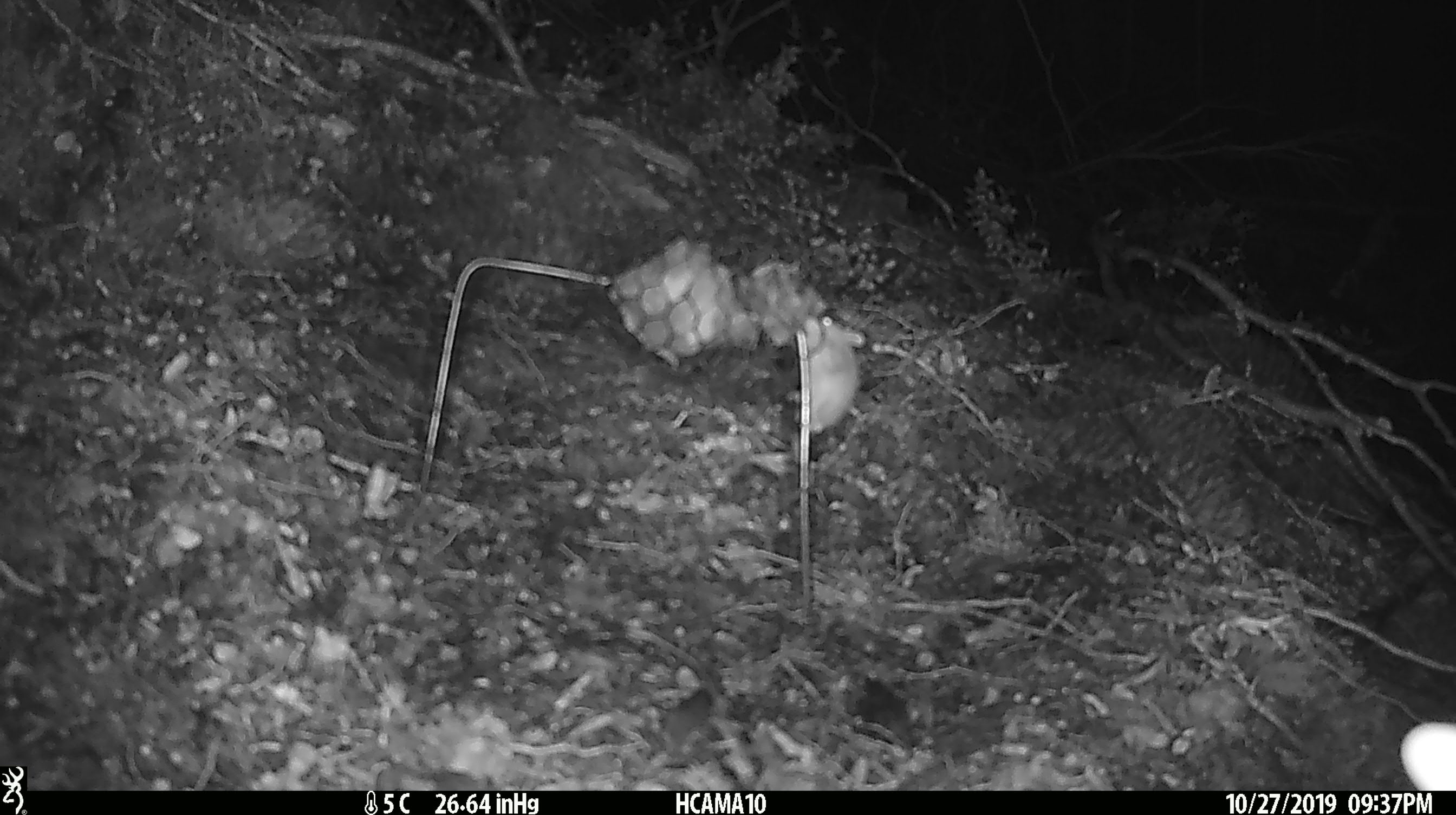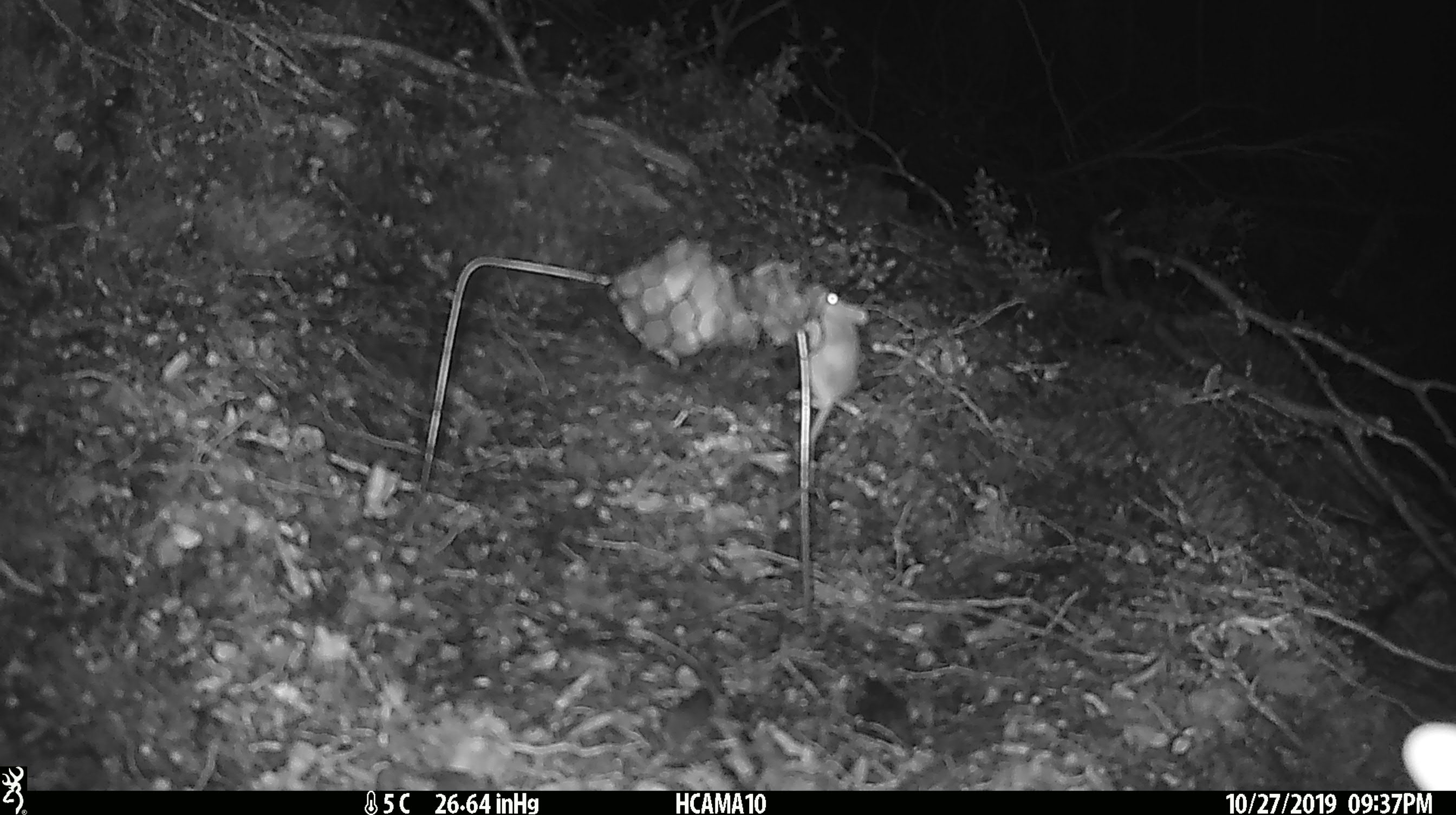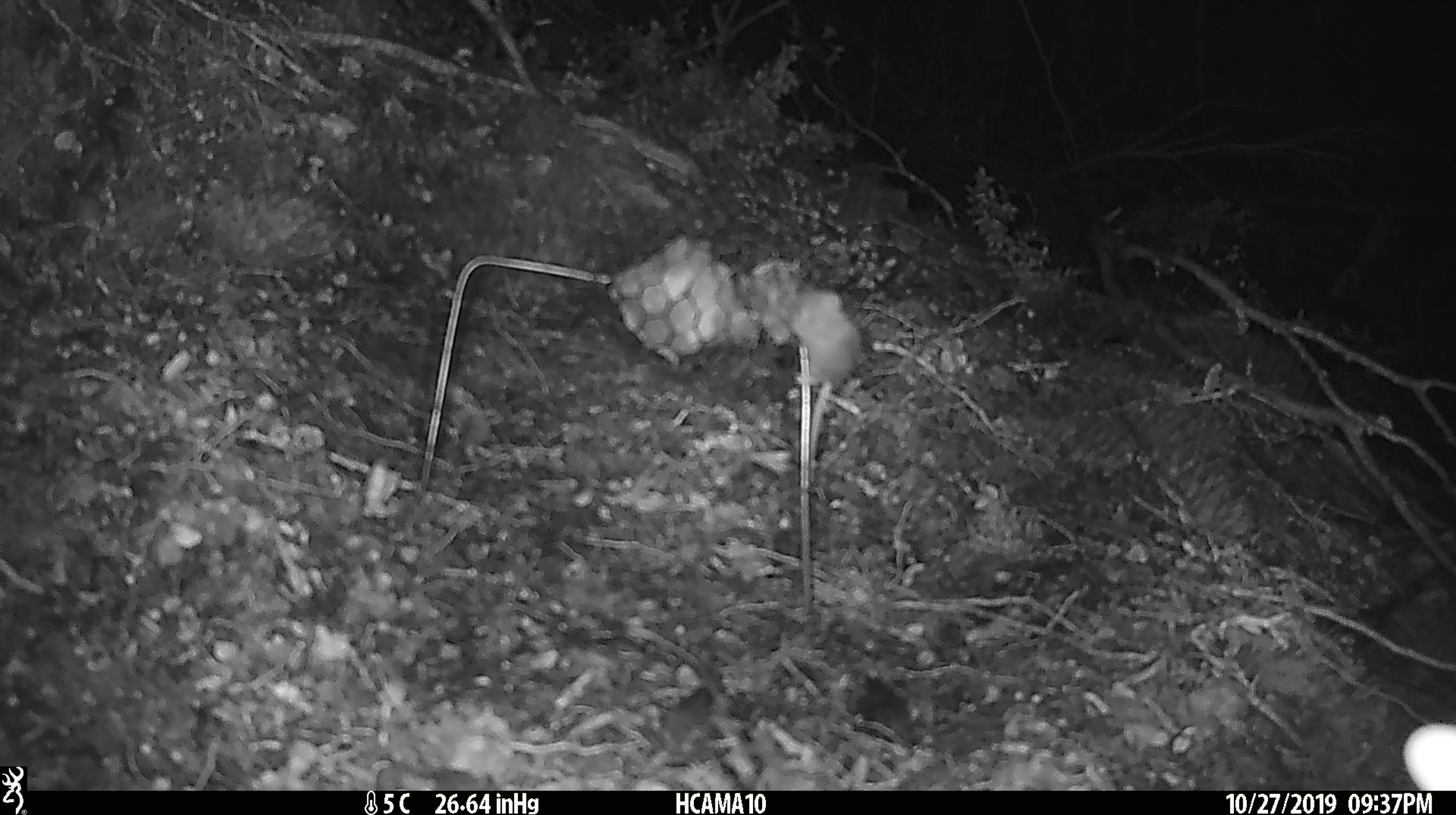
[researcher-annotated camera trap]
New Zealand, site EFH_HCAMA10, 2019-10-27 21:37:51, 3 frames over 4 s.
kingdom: Animalia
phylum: Chordata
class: Mammalia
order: Rodentia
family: Muridae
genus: Mus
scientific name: Mus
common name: mouse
Mouse (Mus).